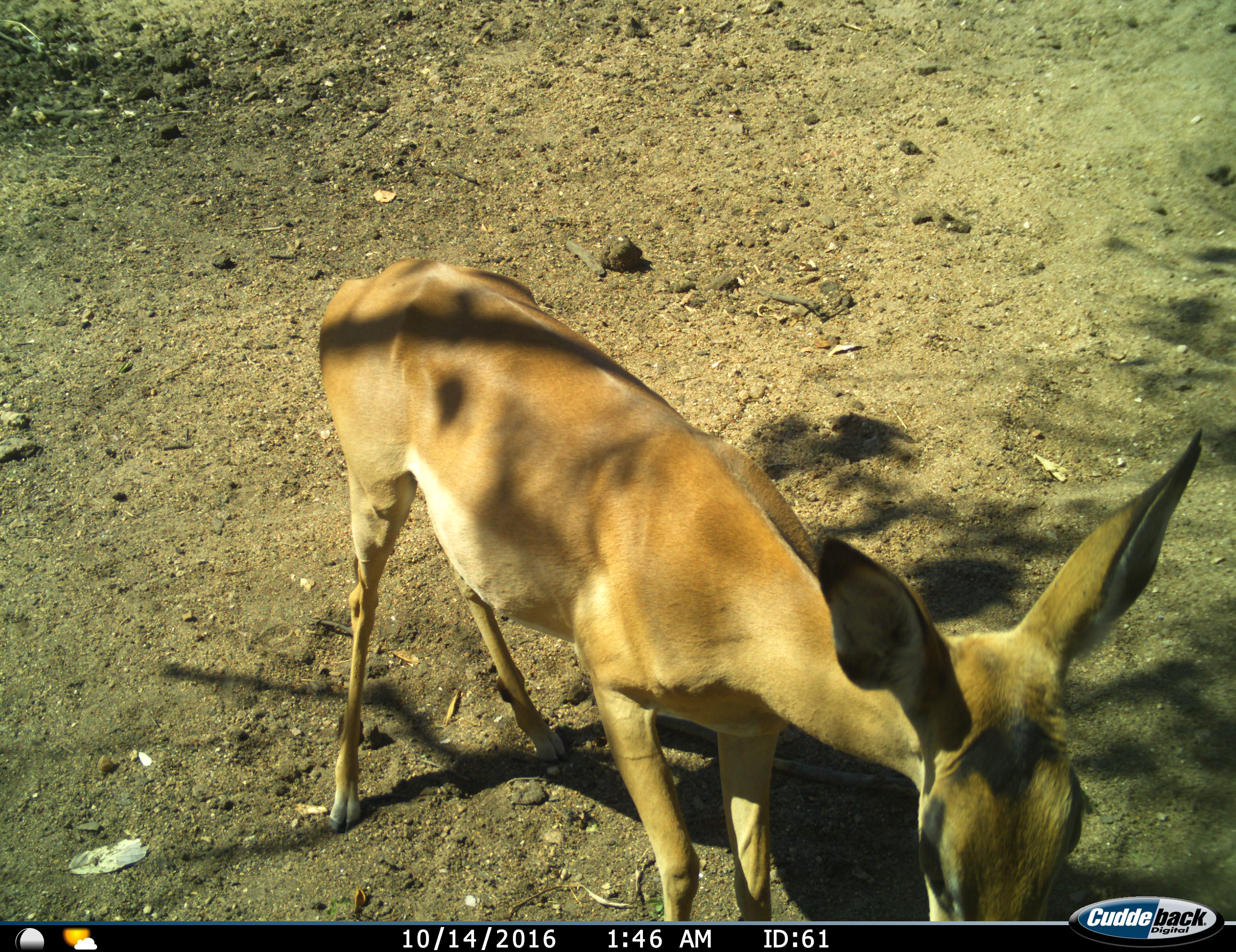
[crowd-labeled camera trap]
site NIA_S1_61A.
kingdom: Animalia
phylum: Chordata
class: Mammalia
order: Artiodactyla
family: Bovidae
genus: Aepyceros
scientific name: Aepyceros melampus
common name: impala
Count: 1.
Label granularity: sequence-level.